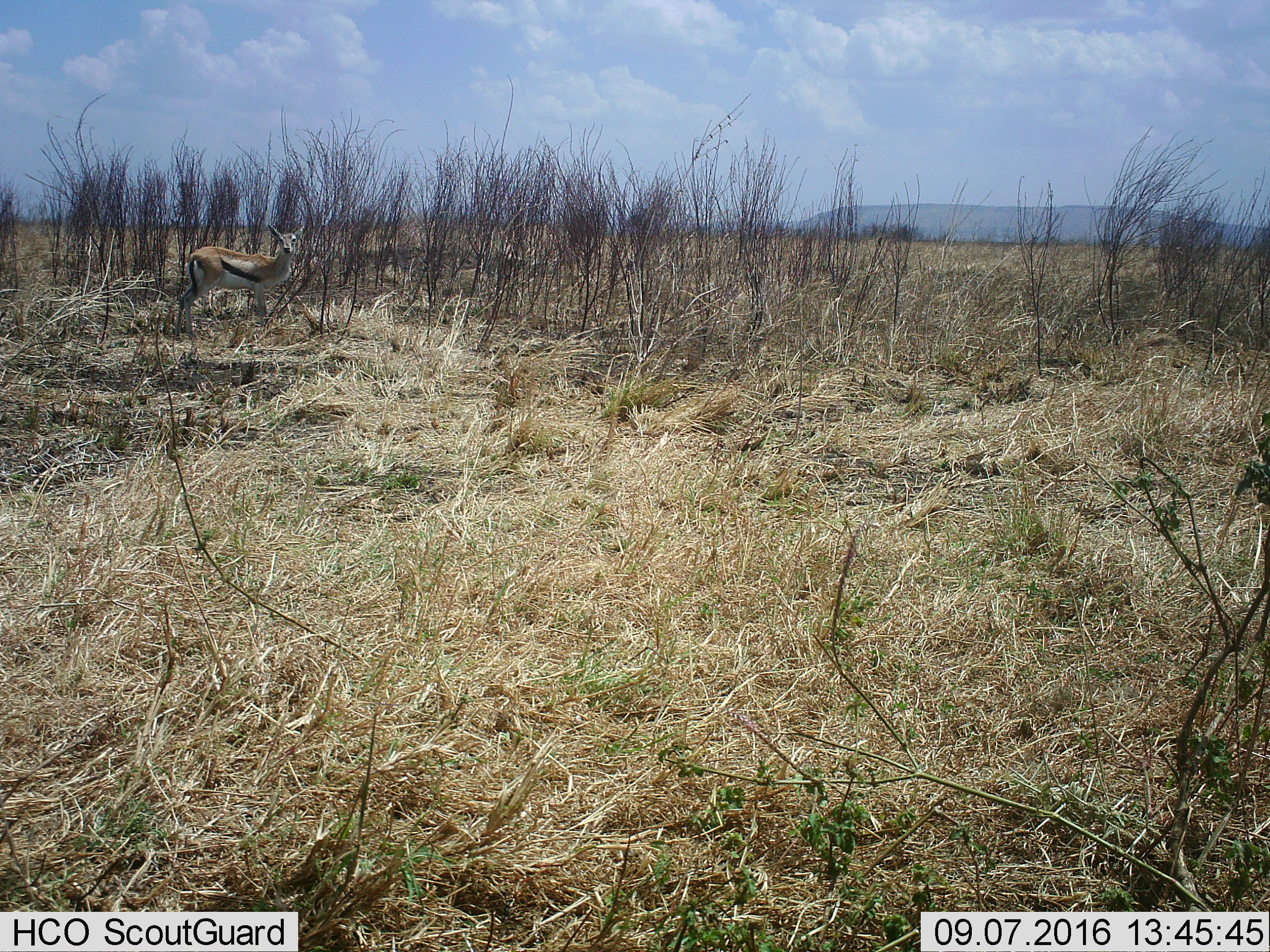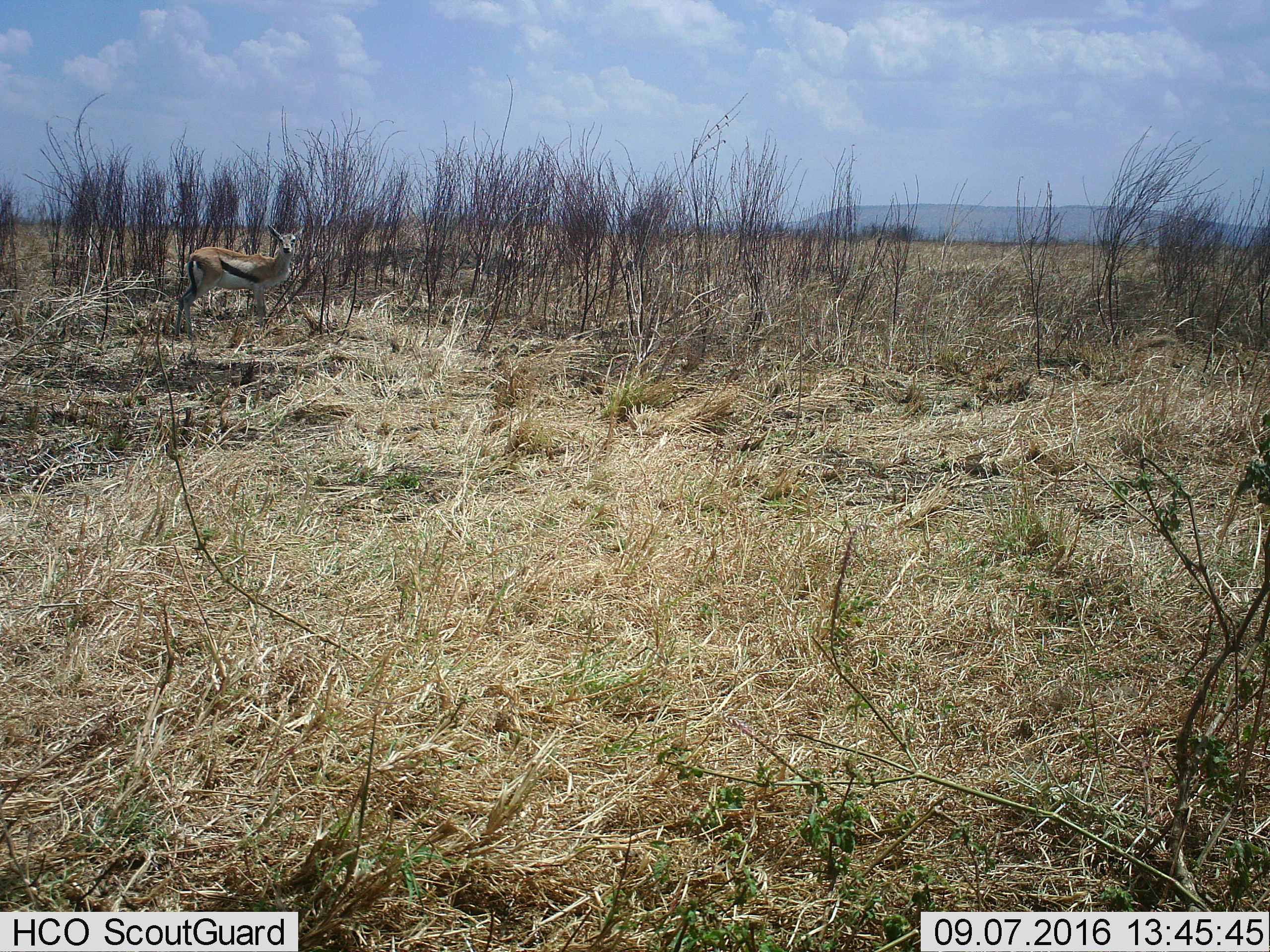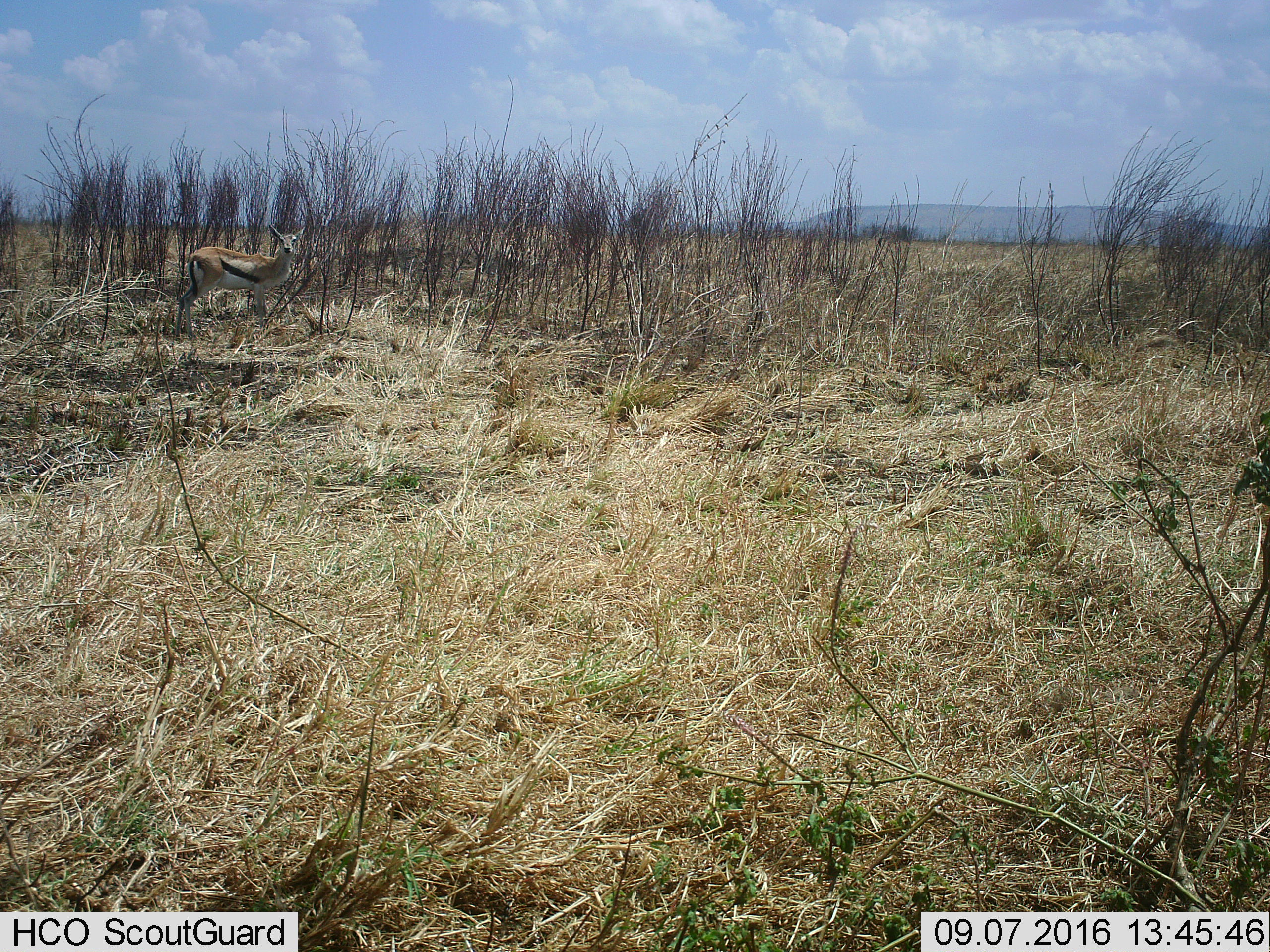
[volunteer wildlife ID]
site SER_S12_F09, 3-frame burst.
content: unidentified animal